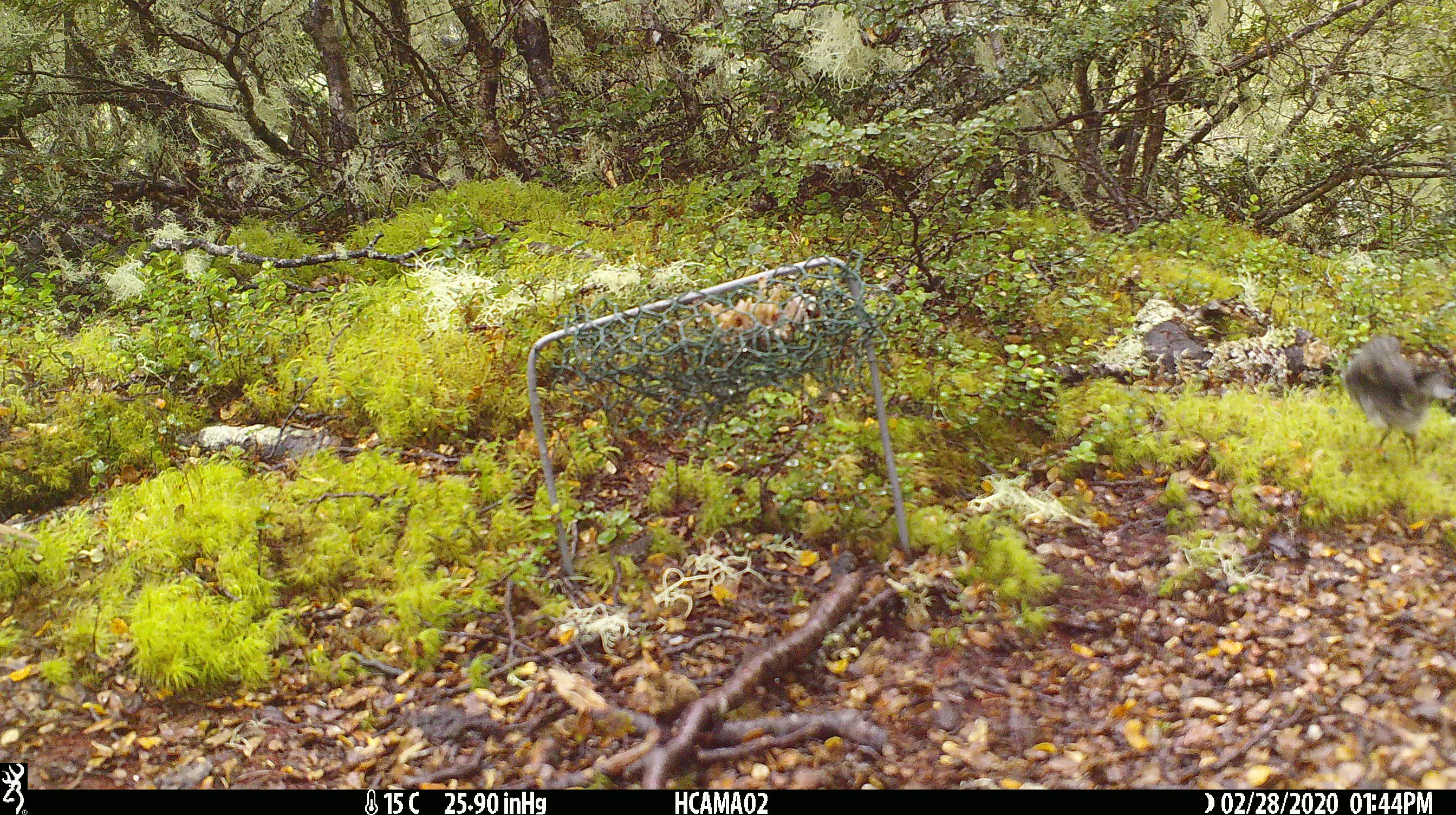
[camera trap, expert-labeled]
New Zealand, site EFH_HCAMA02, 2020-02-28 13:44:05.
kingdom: Animalia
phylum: Chordata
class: Aves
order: Passeriformes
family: Petroicidae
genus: Petroica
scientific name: Petroica macrocephala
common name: tomtit